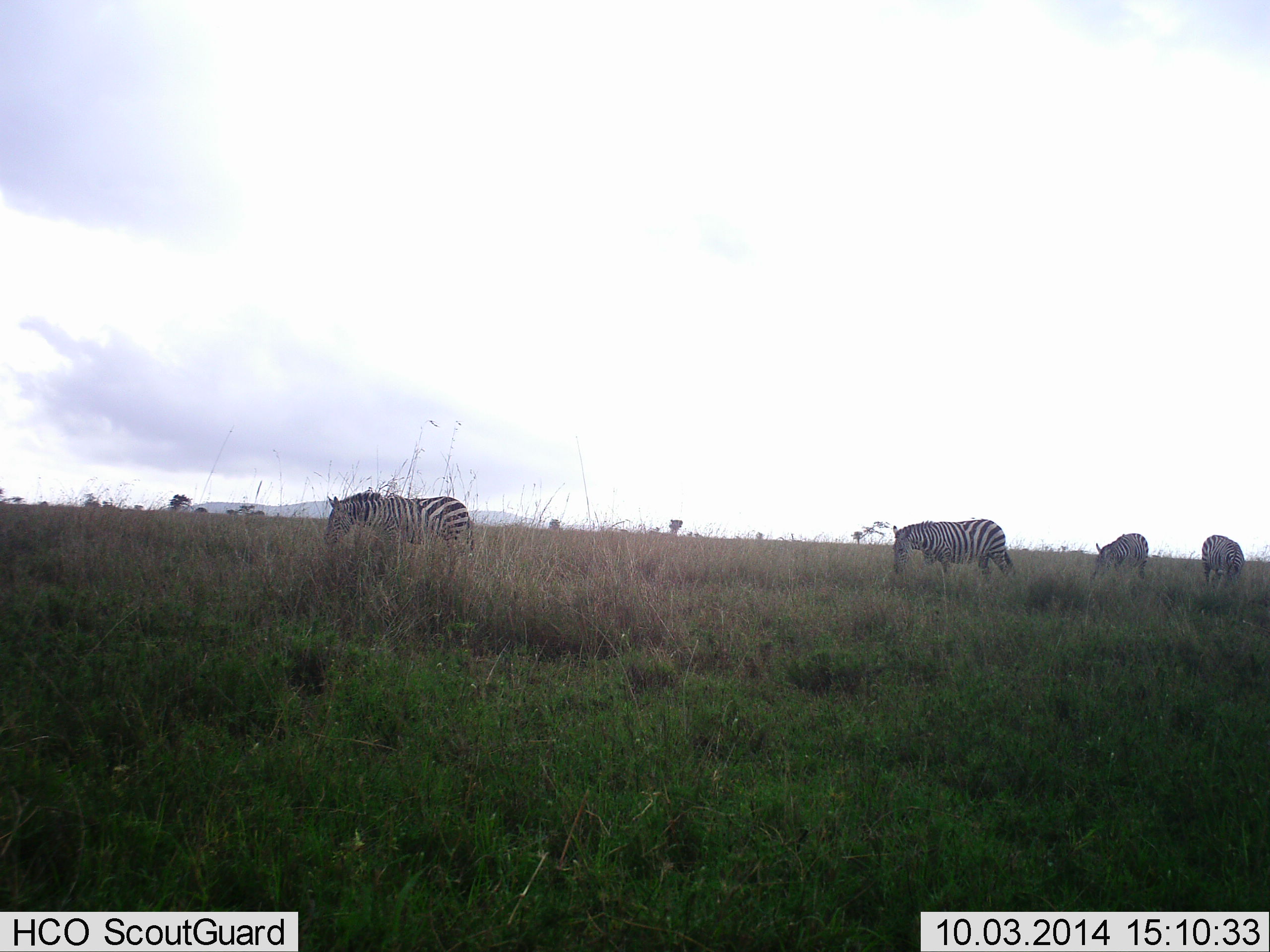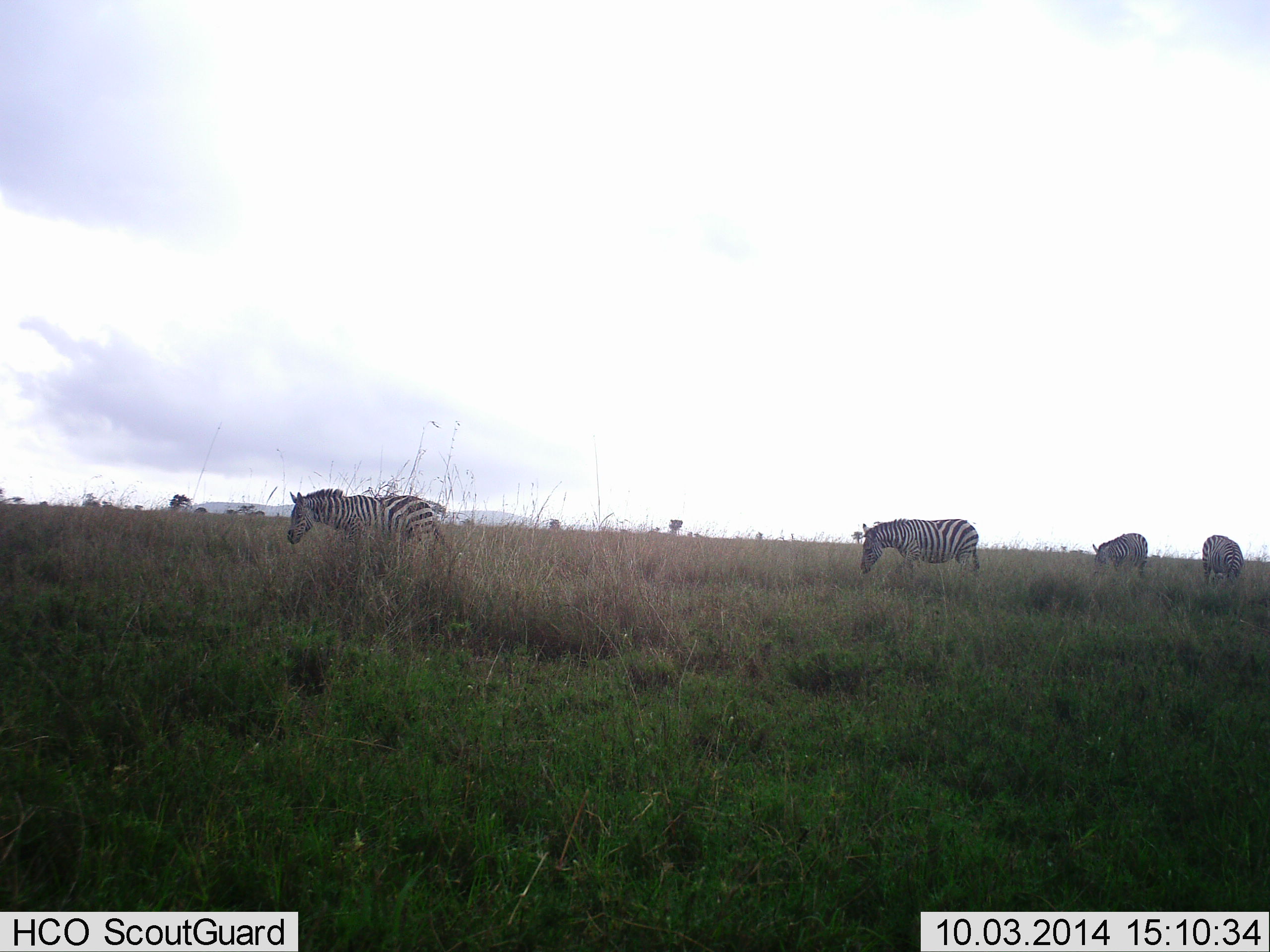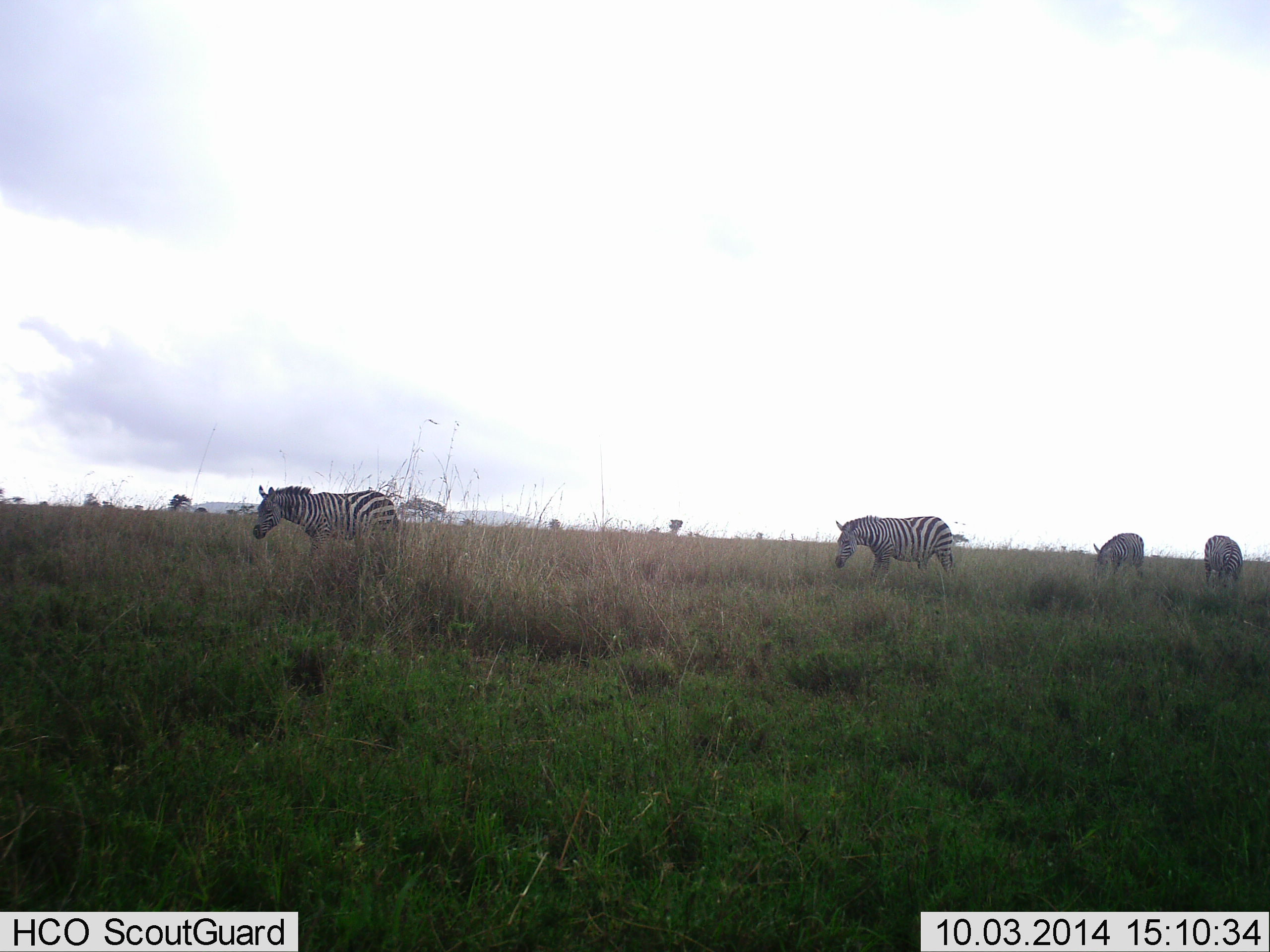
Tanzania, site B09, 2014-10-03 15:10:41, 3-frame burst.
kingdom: Animalia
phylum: Chordata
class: Mammalia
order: Perissodactyla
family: Equidae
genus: Equus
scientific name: Equus quagga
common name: plains zebra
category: zebra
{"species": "zebra (plains zebra) (Equus quagga)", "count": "4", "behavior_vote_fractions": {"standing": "10%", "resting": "0%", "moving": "60%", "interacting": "0%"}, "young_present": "0%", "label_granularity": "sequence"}